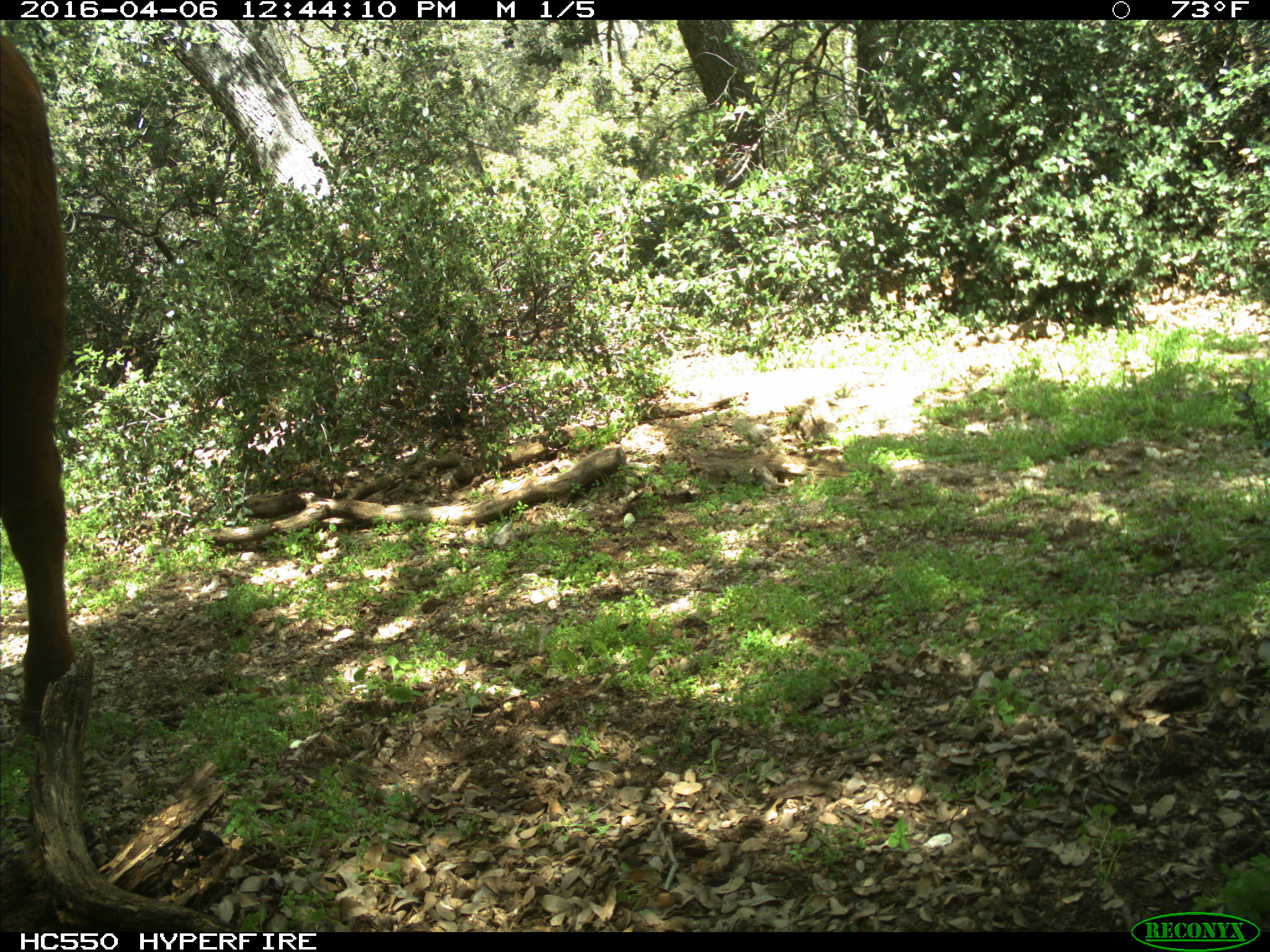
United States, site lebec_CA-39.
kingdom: Animalia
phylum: Chordata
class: Mammalia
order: Artiodactyla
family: Bovidae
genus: Bos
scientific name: Bos taurus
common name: domestic cow